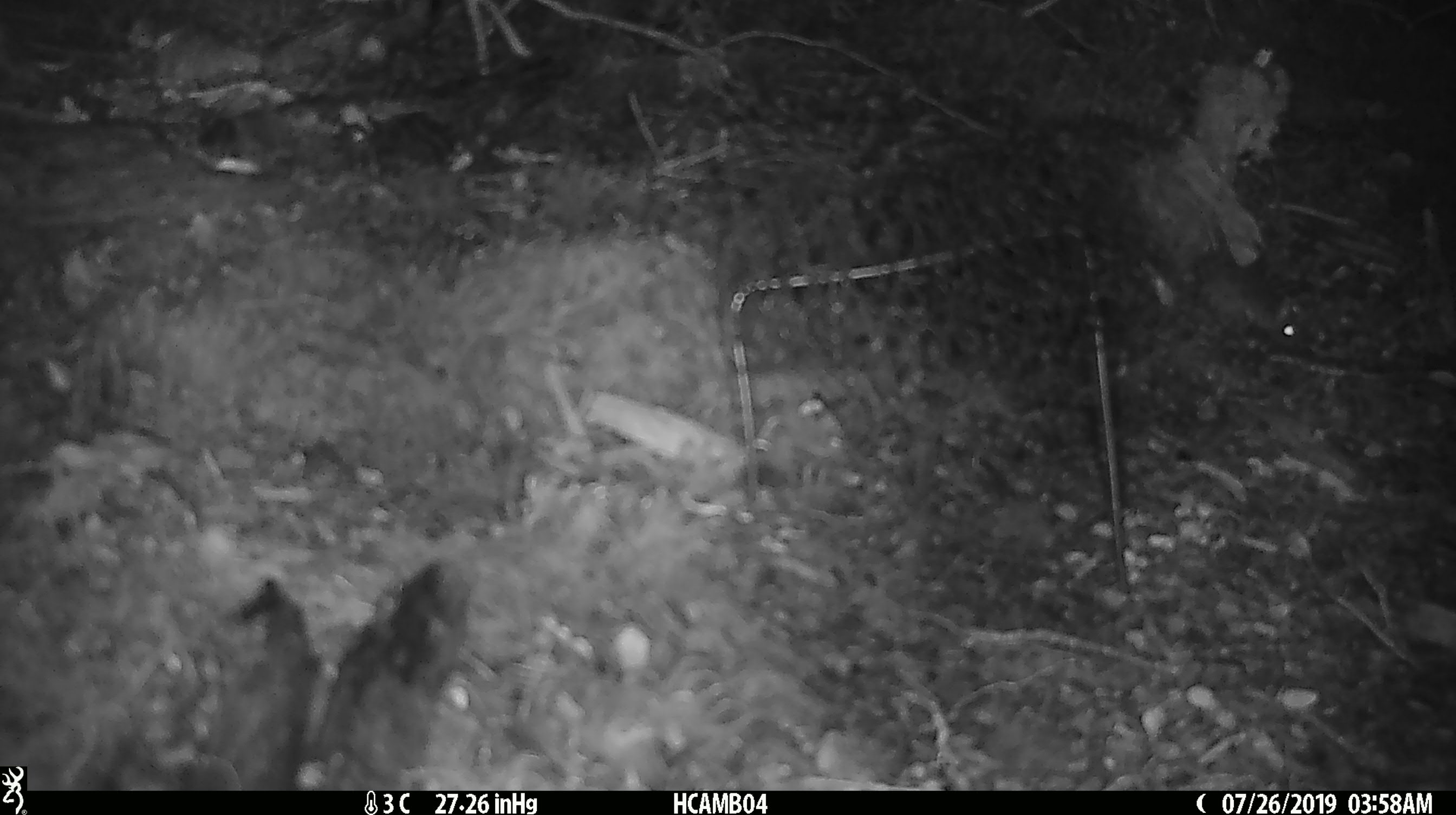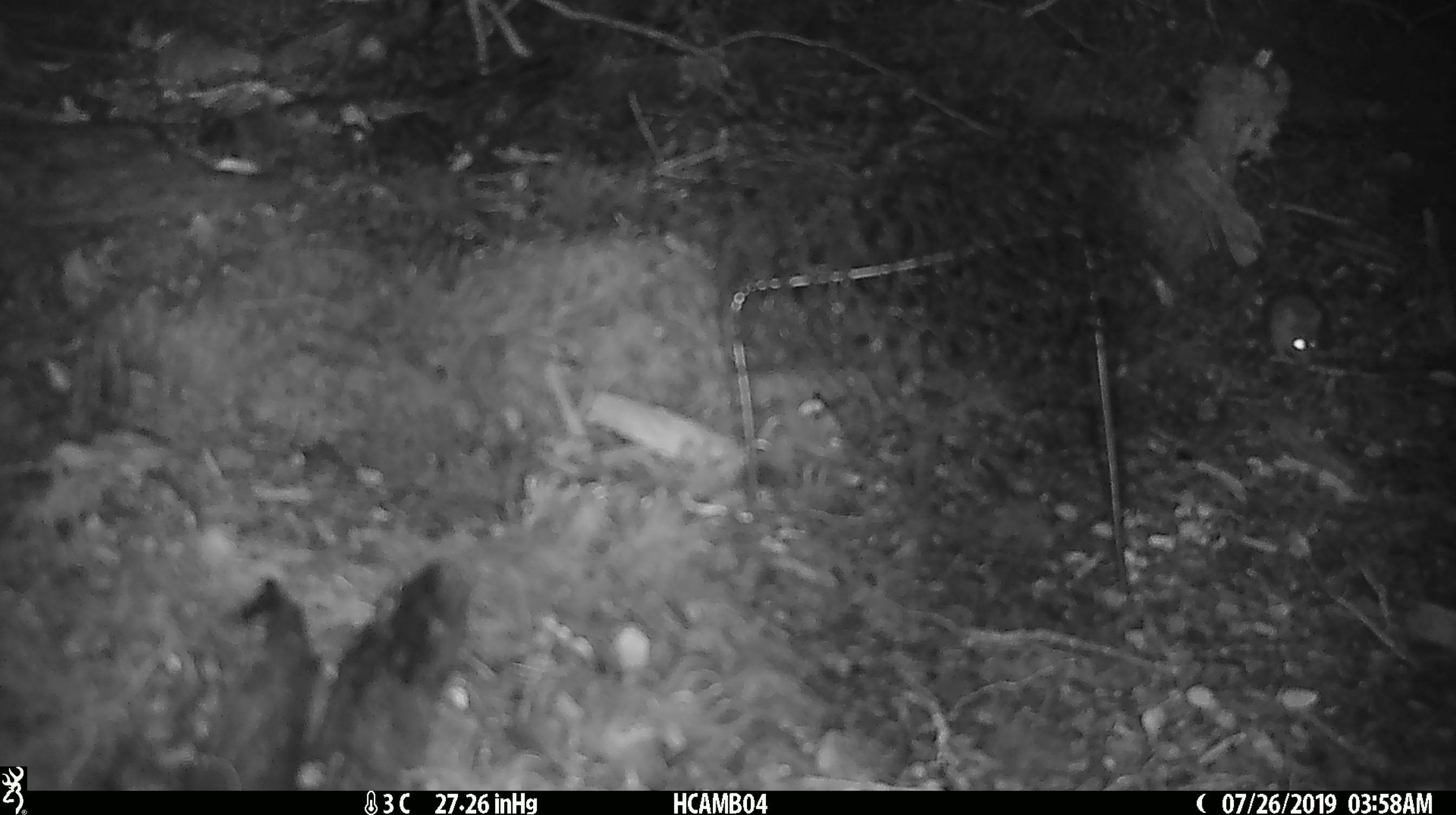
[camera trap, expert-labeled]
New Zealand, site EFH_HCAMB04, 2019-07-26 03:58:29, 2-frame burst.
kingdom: Animalia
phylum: Chordata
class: Mammalia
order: Rodentia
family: Muridae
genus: Mus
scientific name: Mus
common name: mouse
Mouse (Mus).